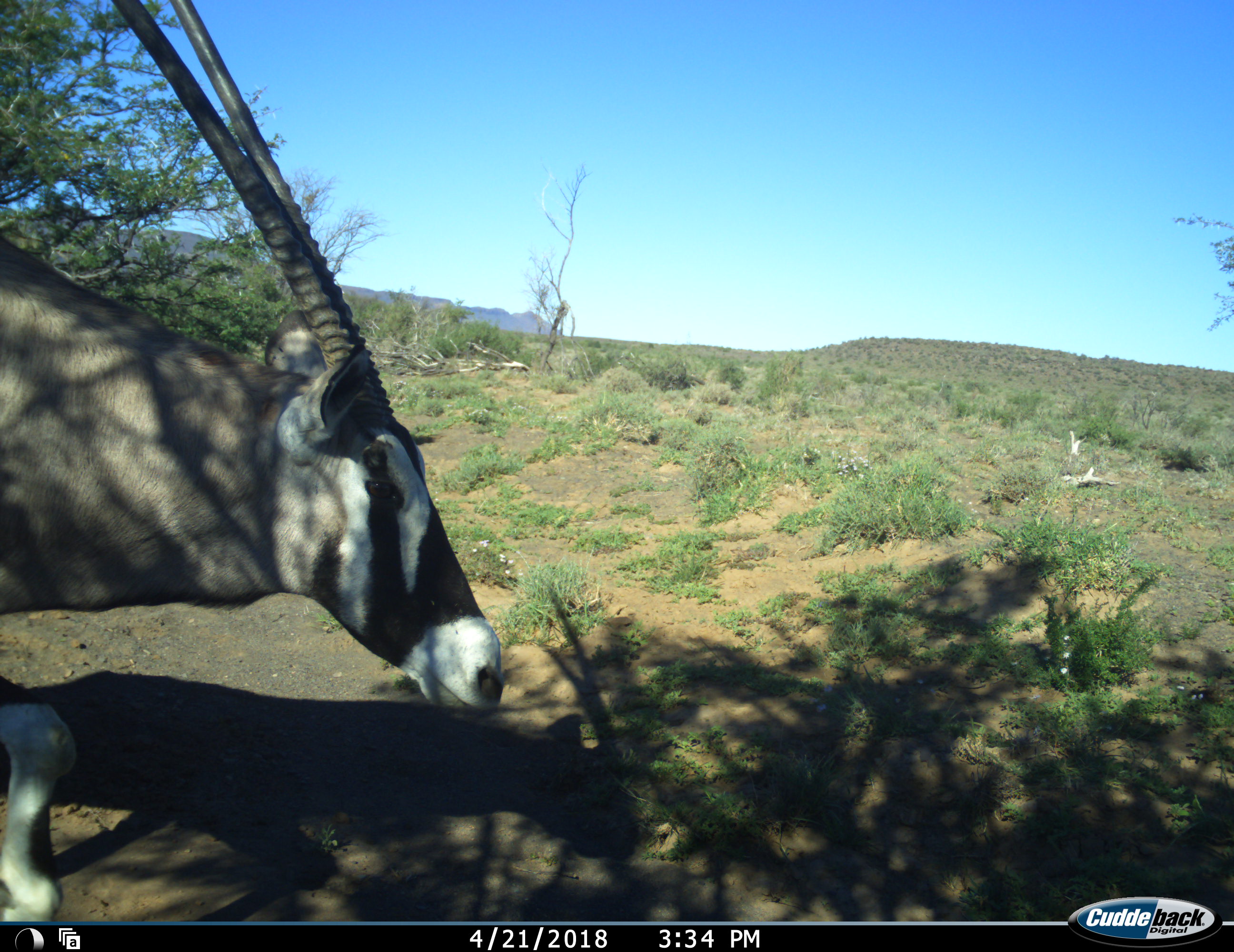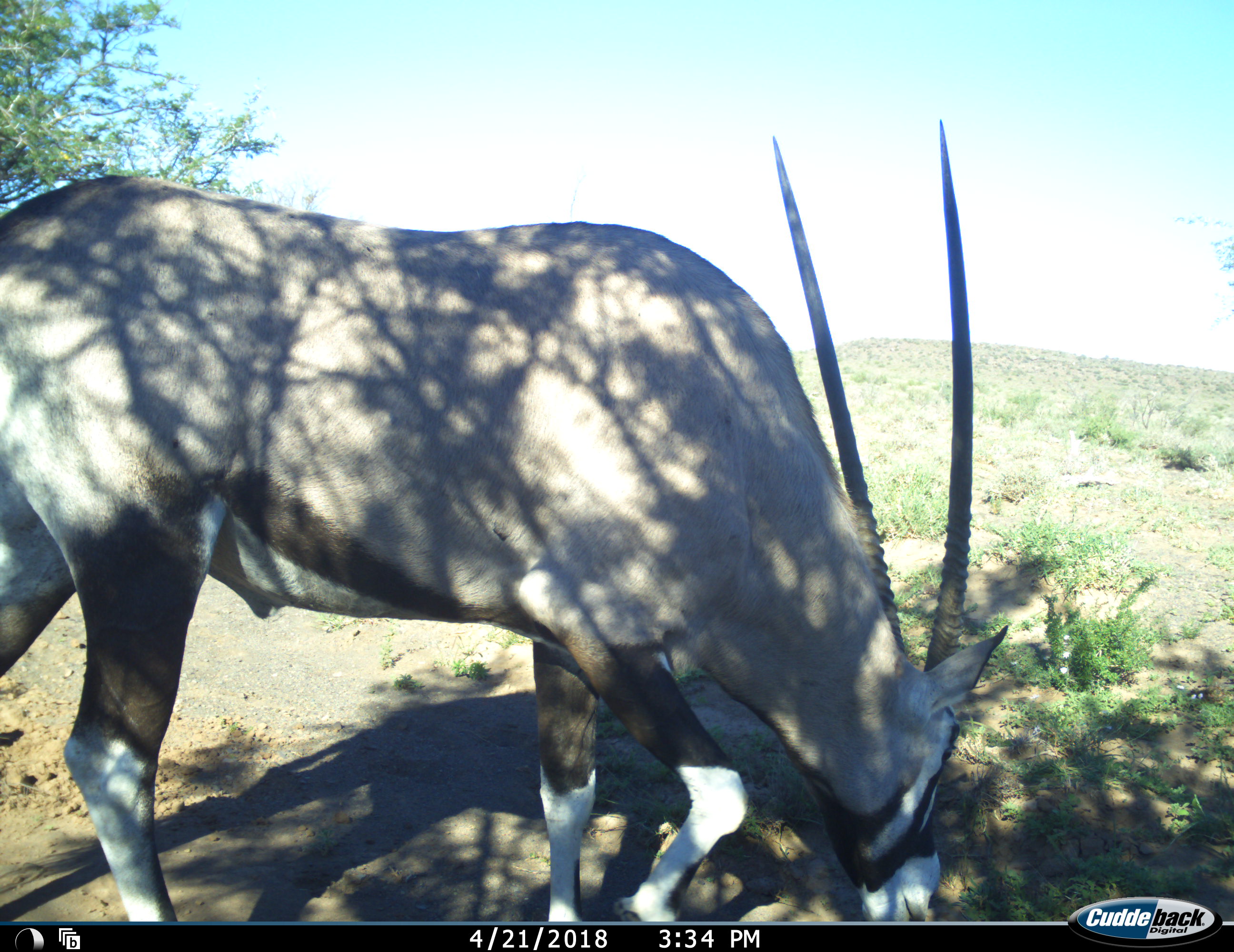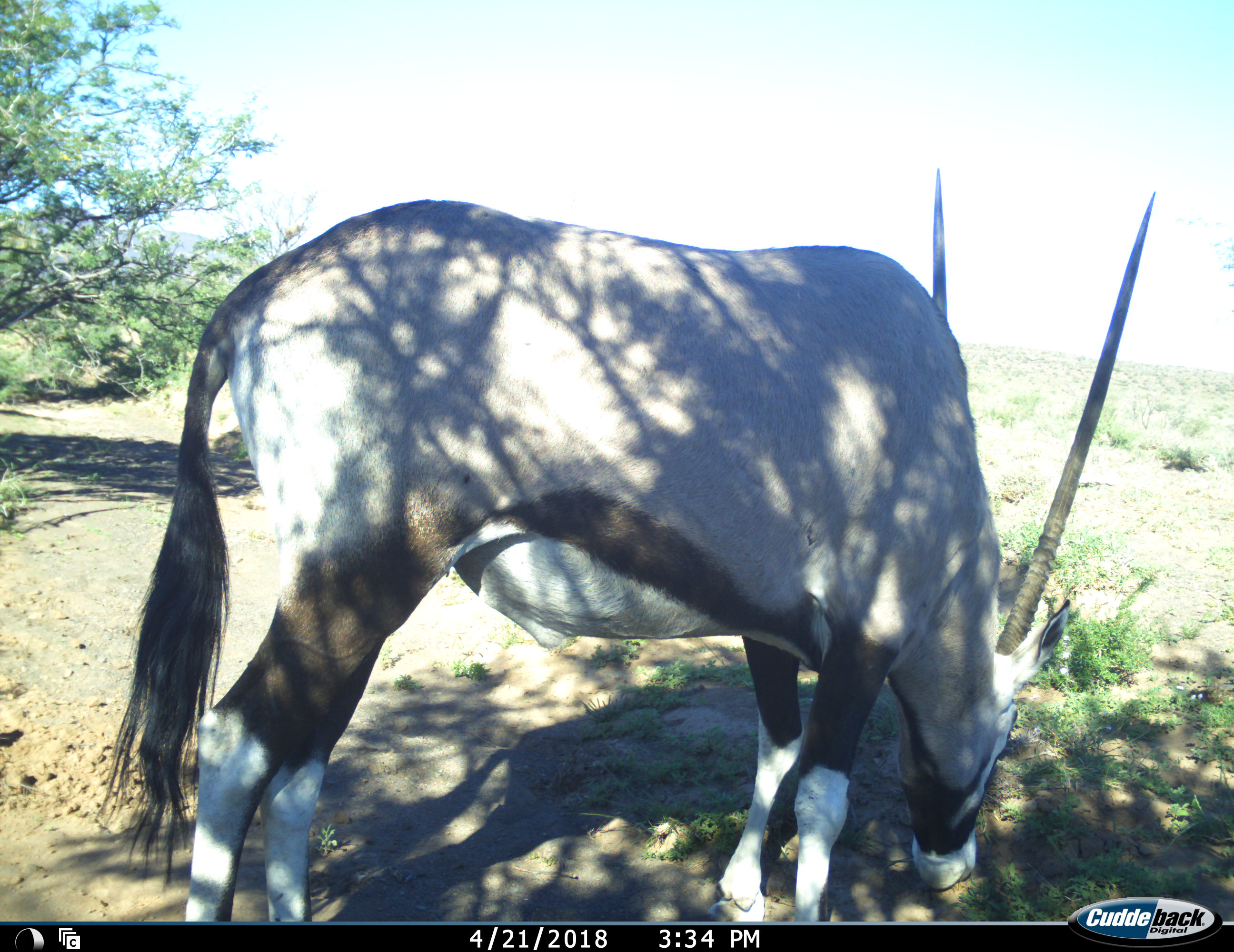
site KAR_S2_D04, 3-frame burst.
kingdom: Animalia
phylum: Chordata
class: Mammalia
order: Artiodactyla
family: Bovidae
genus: Oryx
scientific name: Oryx gazella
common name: gemsbok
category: oryx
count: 1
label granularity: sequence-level